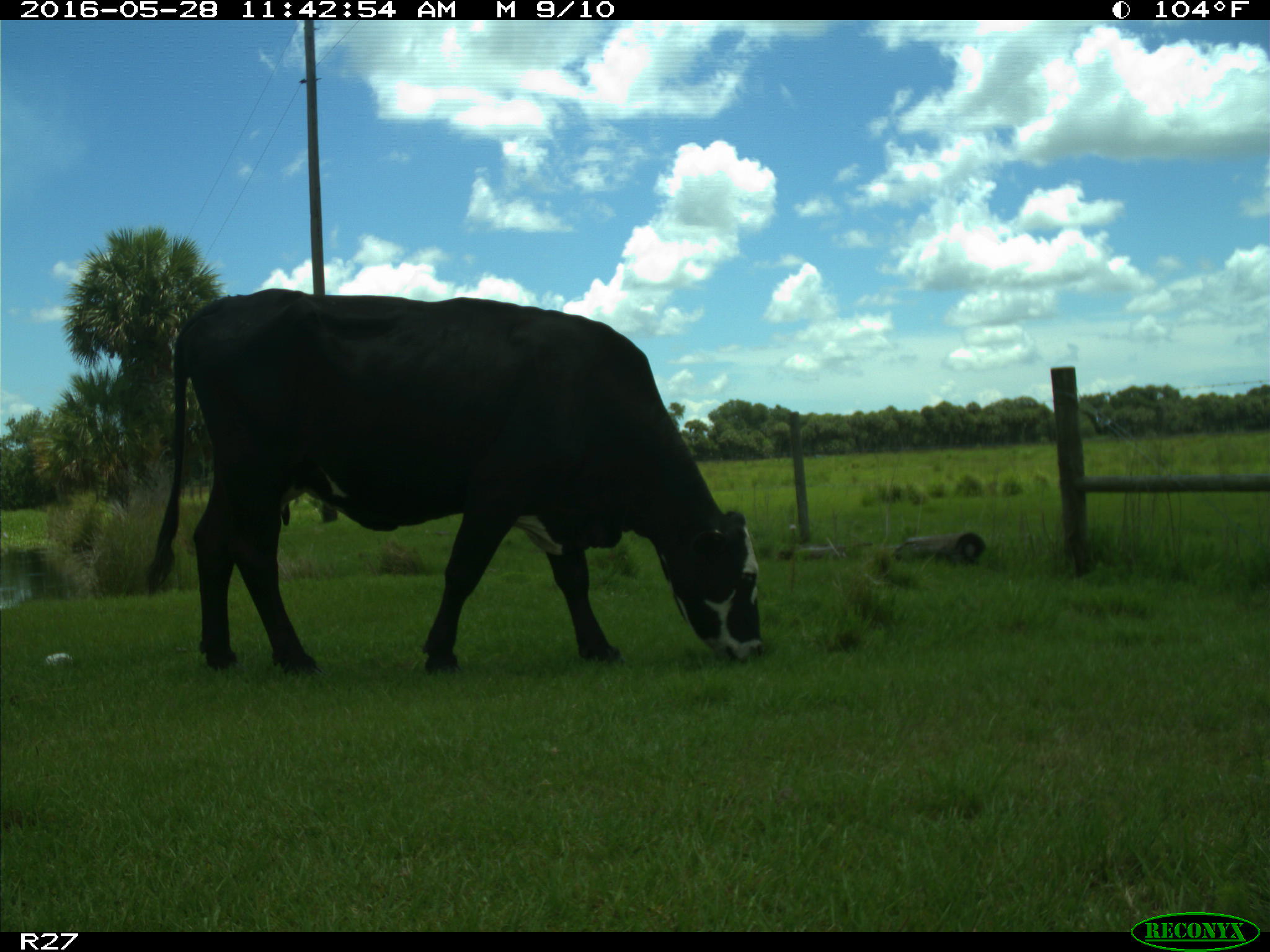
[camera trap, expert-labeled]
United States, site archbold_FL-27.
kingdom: Animalia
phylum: Chordata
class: Mammalia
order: Artiodactyla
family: Bovidae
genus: Bos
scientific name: Bos taurus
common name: domestic cow